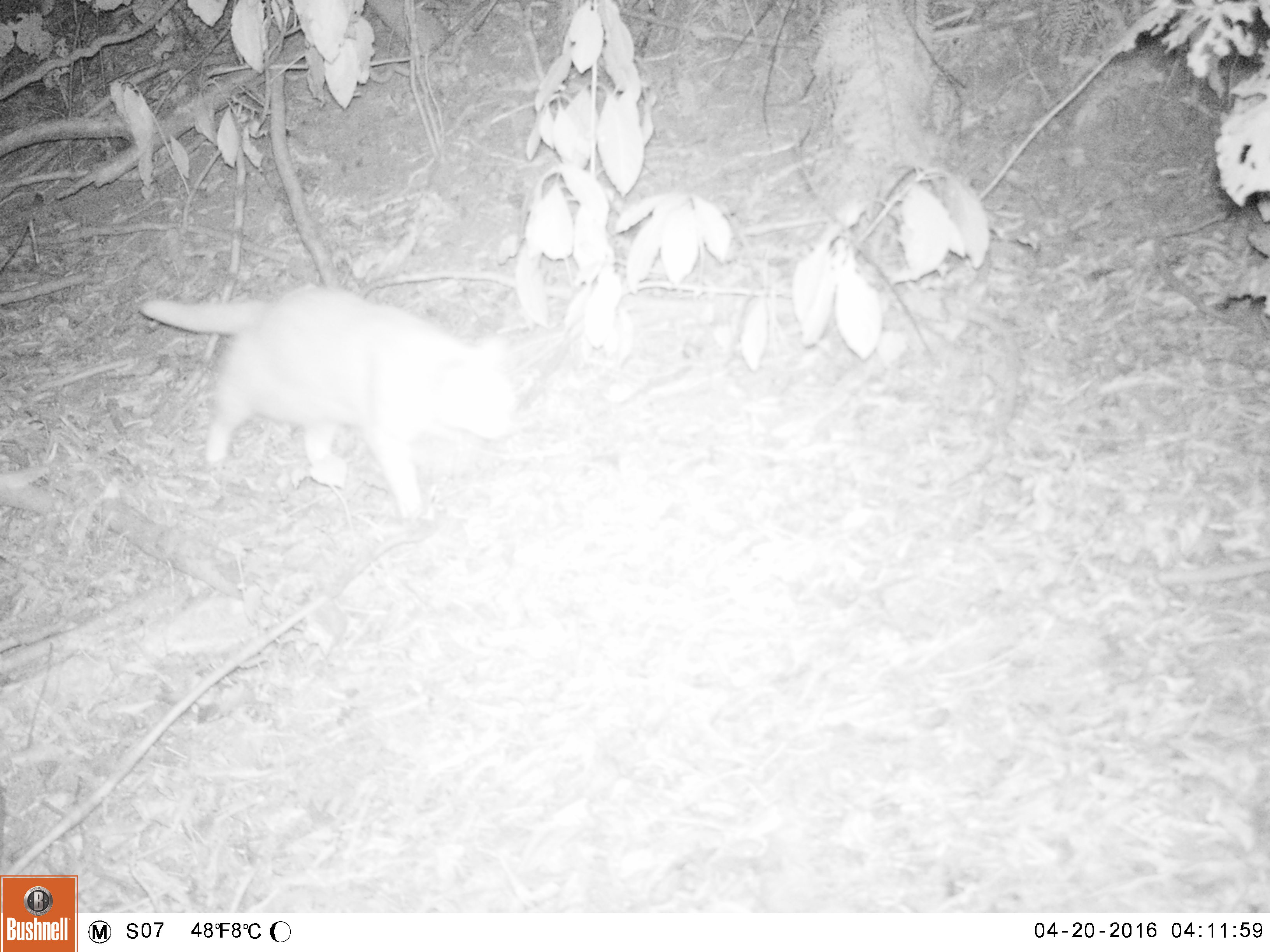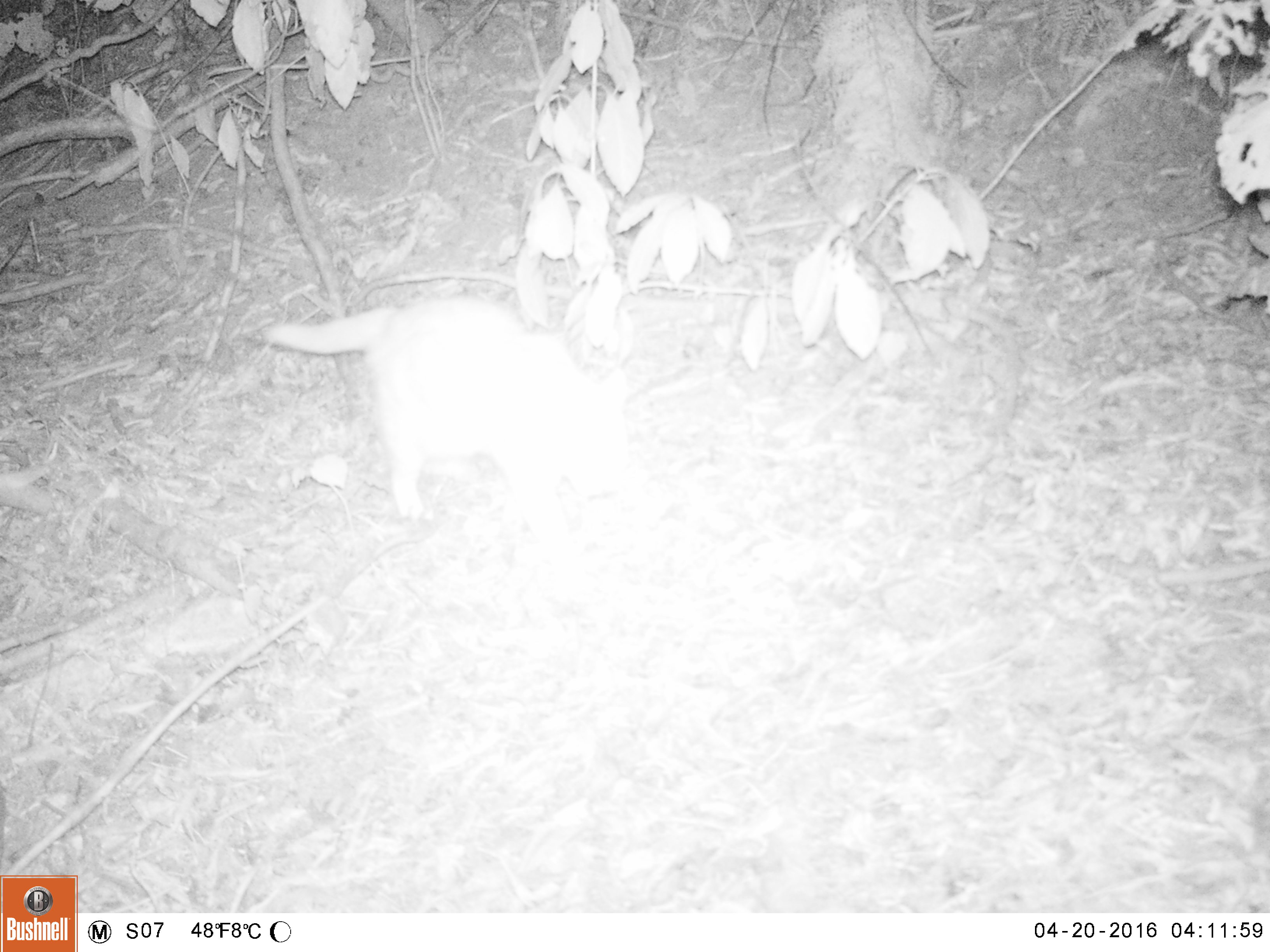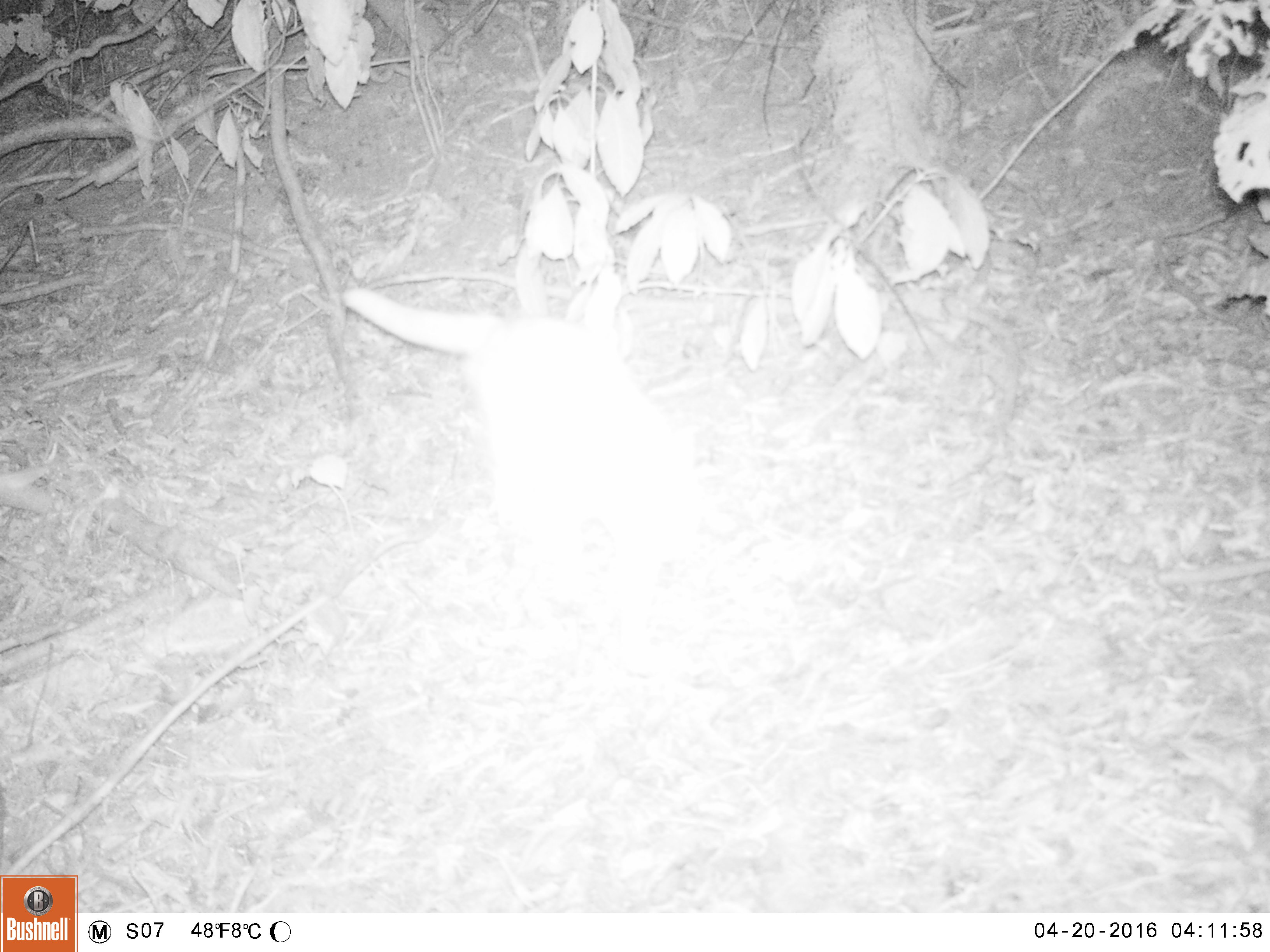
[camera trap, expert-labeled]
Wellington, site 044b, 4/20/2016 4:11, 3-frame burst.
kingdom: Animalia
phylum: Chordata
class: Mammalia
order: Carnivora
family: Felidae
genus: Felis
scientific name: Felis catus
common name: cat